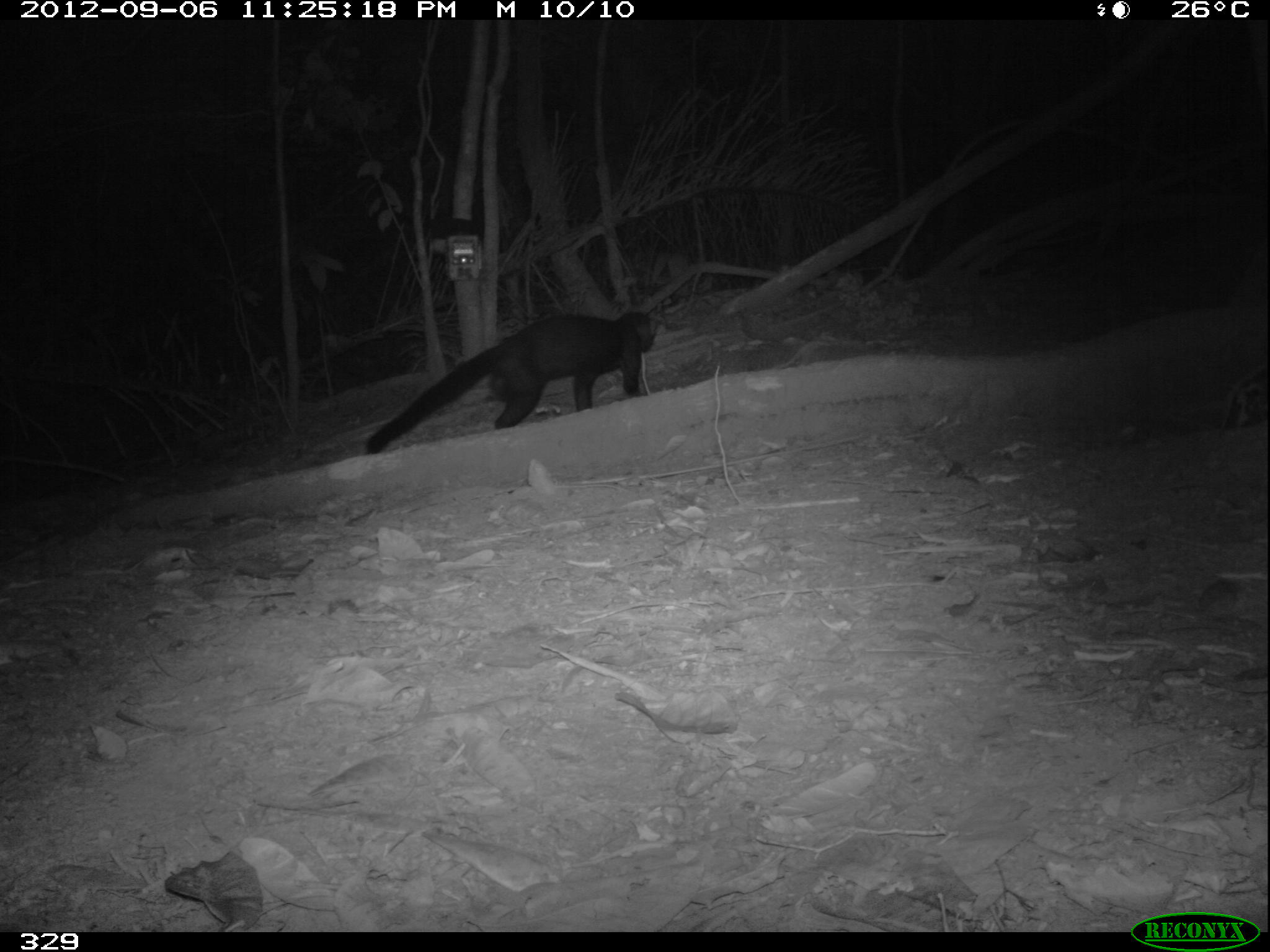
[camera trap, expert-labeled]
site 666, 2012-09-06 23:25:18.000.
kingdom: Animalia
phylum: Chordata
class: Mammalia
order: Carnivora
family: Mustelidae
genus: Eira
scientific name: Eira barbara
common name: tayra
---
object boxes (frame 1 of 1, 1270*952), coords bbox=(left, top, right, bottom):
eira barbara: bbox=(366, 310, 664, 453)